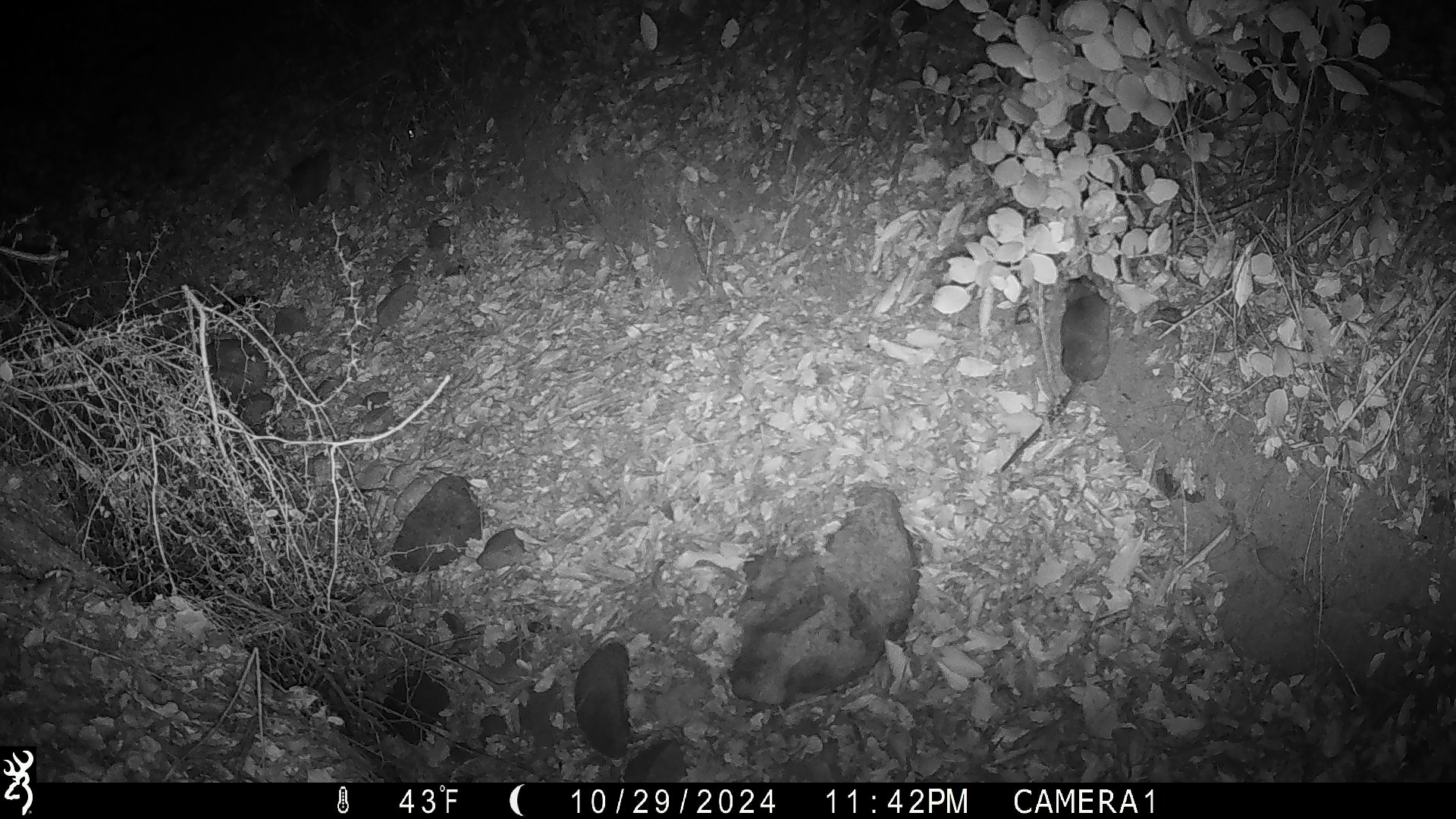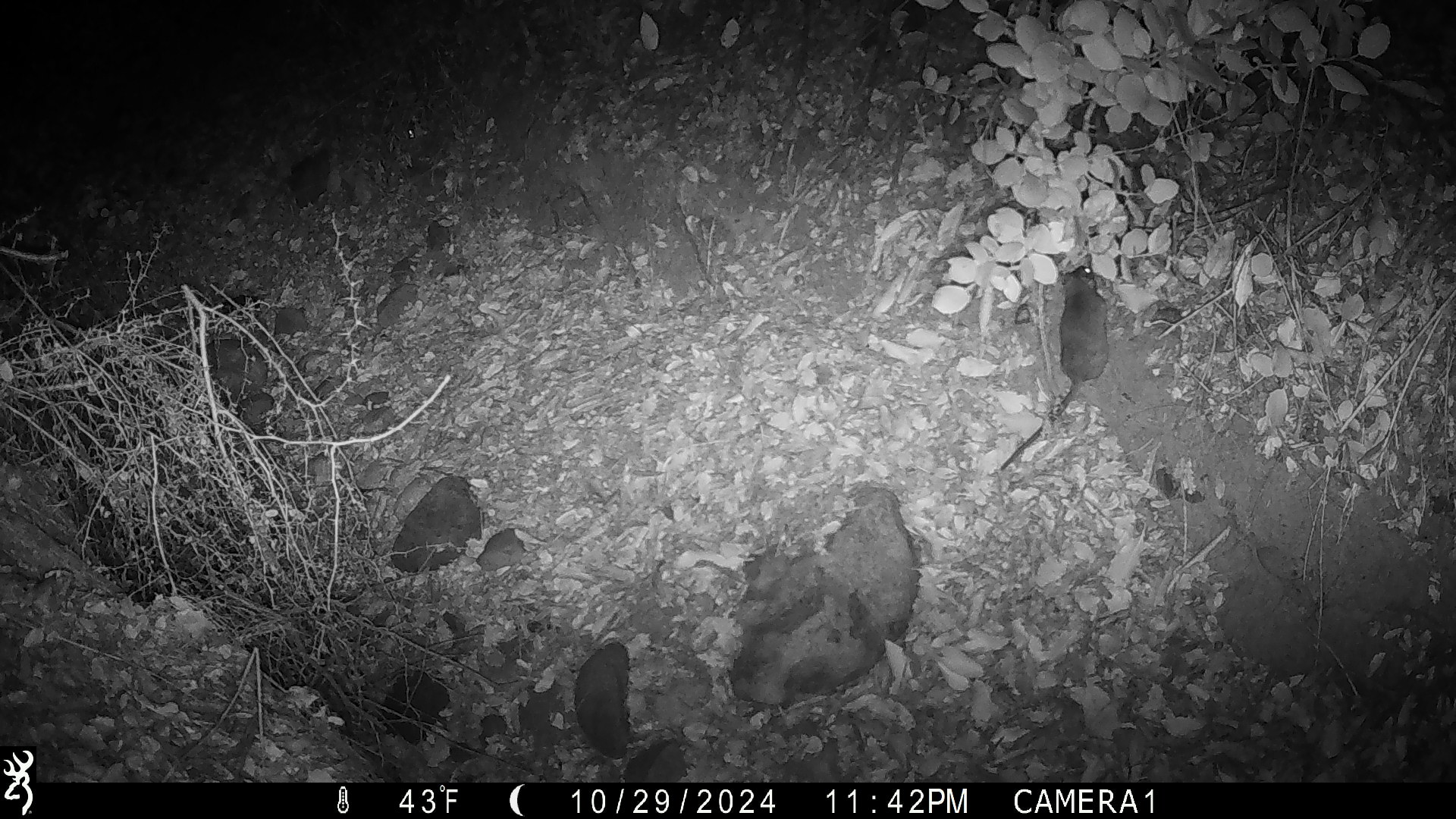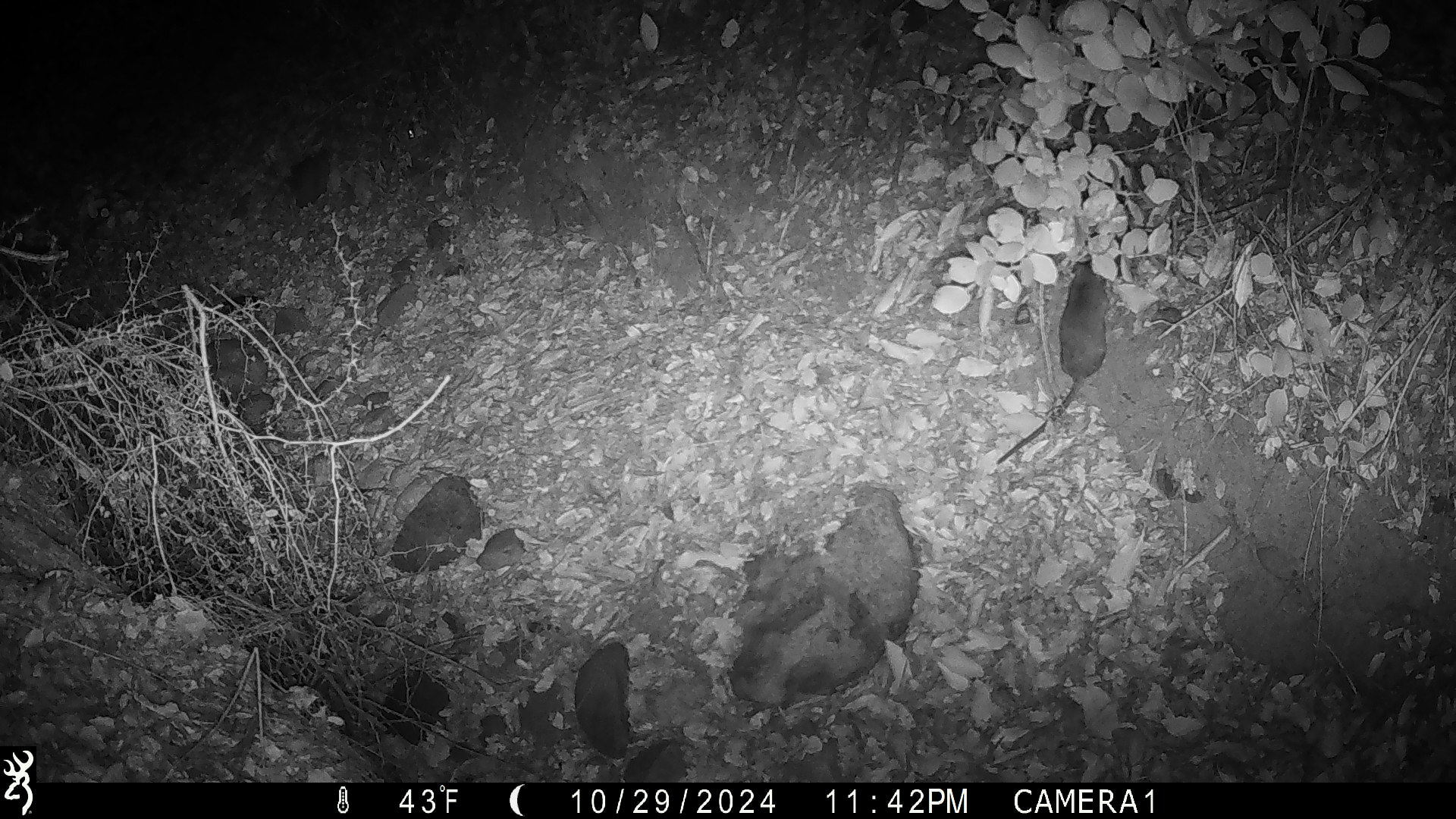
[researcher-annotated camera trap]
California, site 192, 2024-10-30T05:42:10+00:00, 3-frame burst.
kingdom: Animalia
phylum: Chordata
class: Mammalia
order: Rodentia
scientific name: Rodentia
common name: mouse or rat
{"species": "mouse or rat (Rodentia)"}